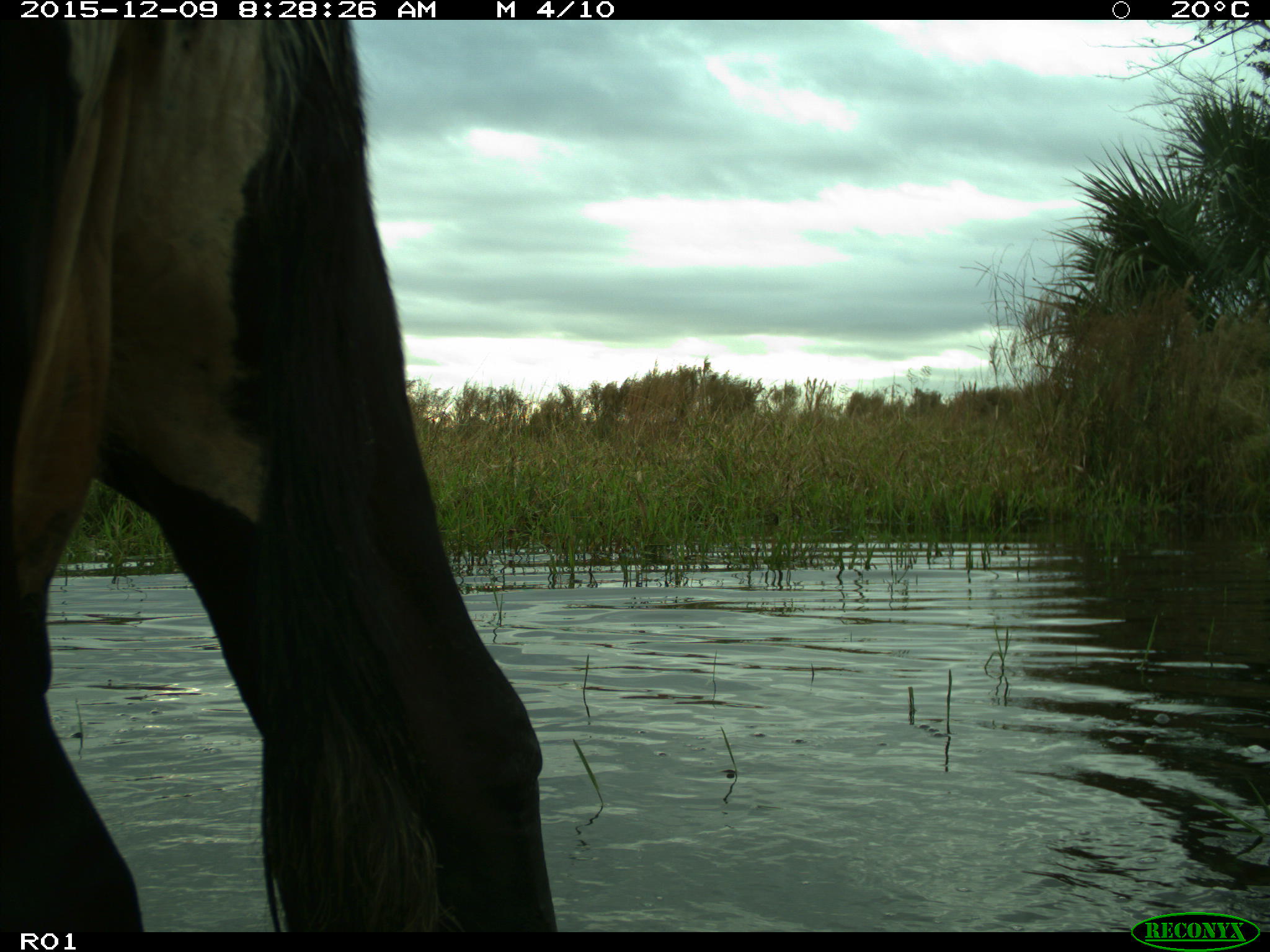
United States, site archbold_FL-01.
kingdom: Animalia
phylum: Chordata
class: Mammalia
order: Artiodactyla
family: Bovidae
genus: Bos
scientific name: Bos taurus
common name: domestic cow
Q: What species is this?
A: Bos taurus (domestic cow).